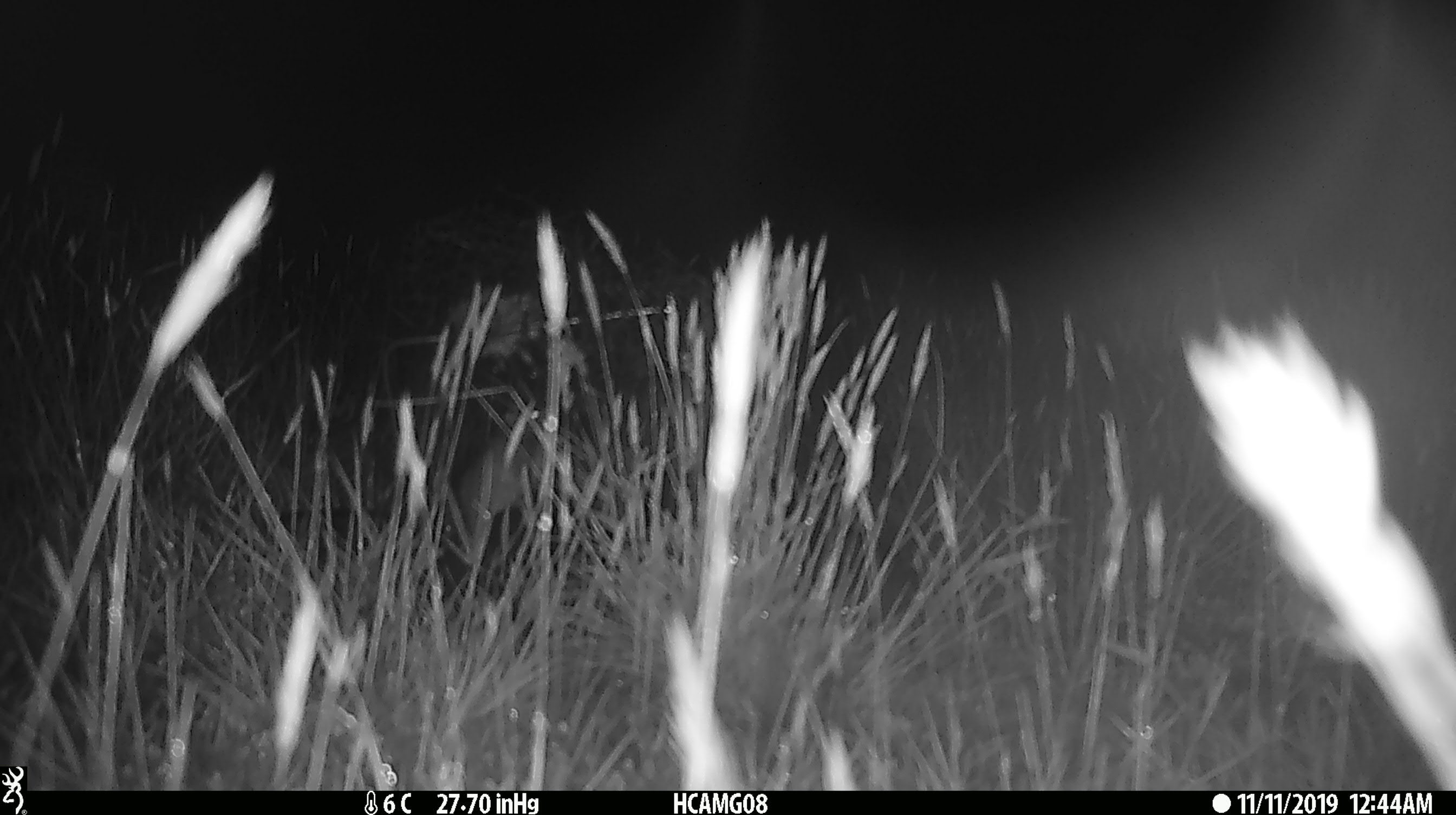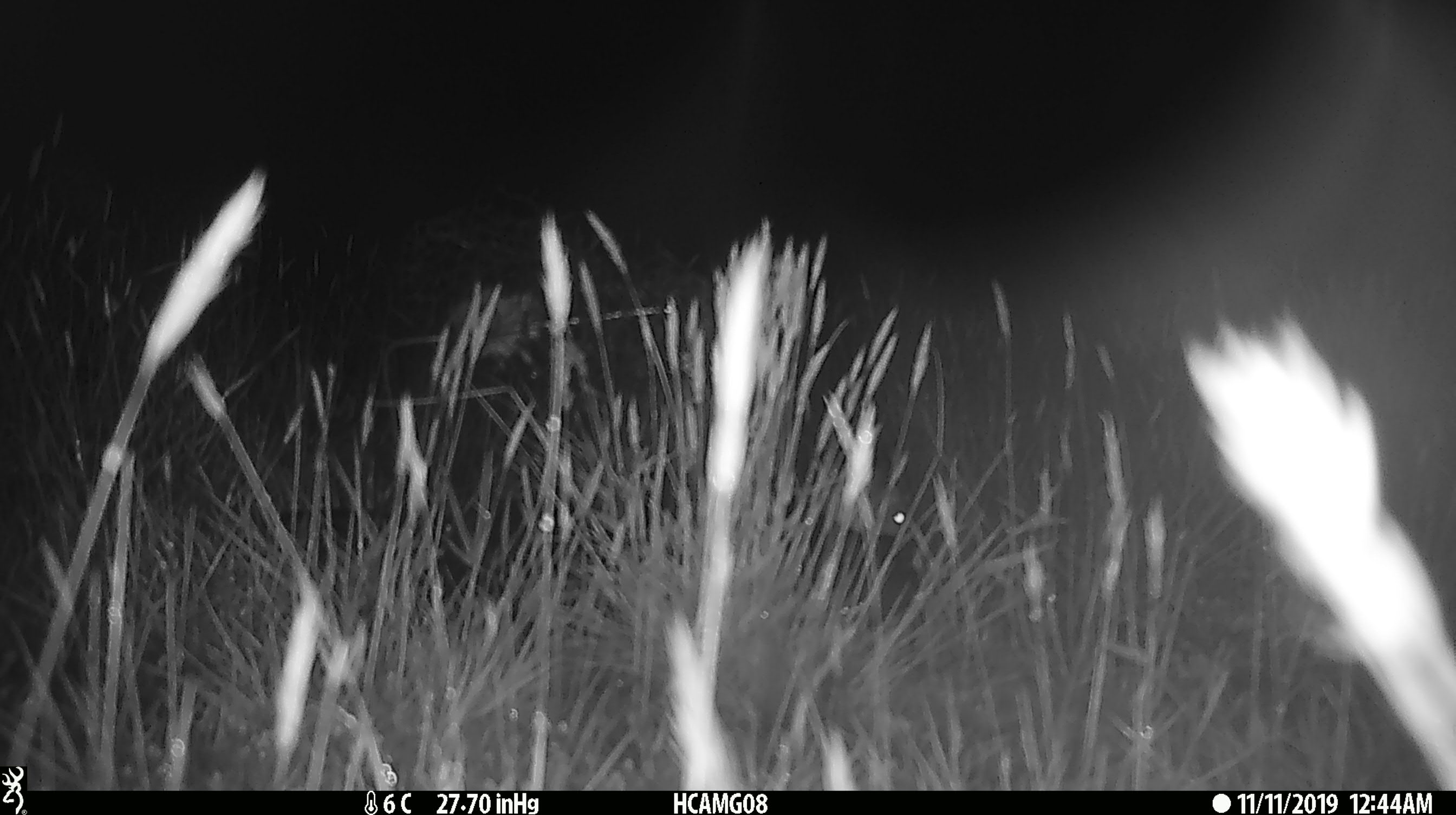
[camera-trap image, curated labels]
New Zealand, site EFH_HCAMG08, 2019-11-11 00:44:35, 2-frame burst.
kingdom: Animalia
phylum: Chordata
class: Mammalia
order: Rodentia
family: Muridae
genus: Mus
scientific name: Mus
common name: mouse